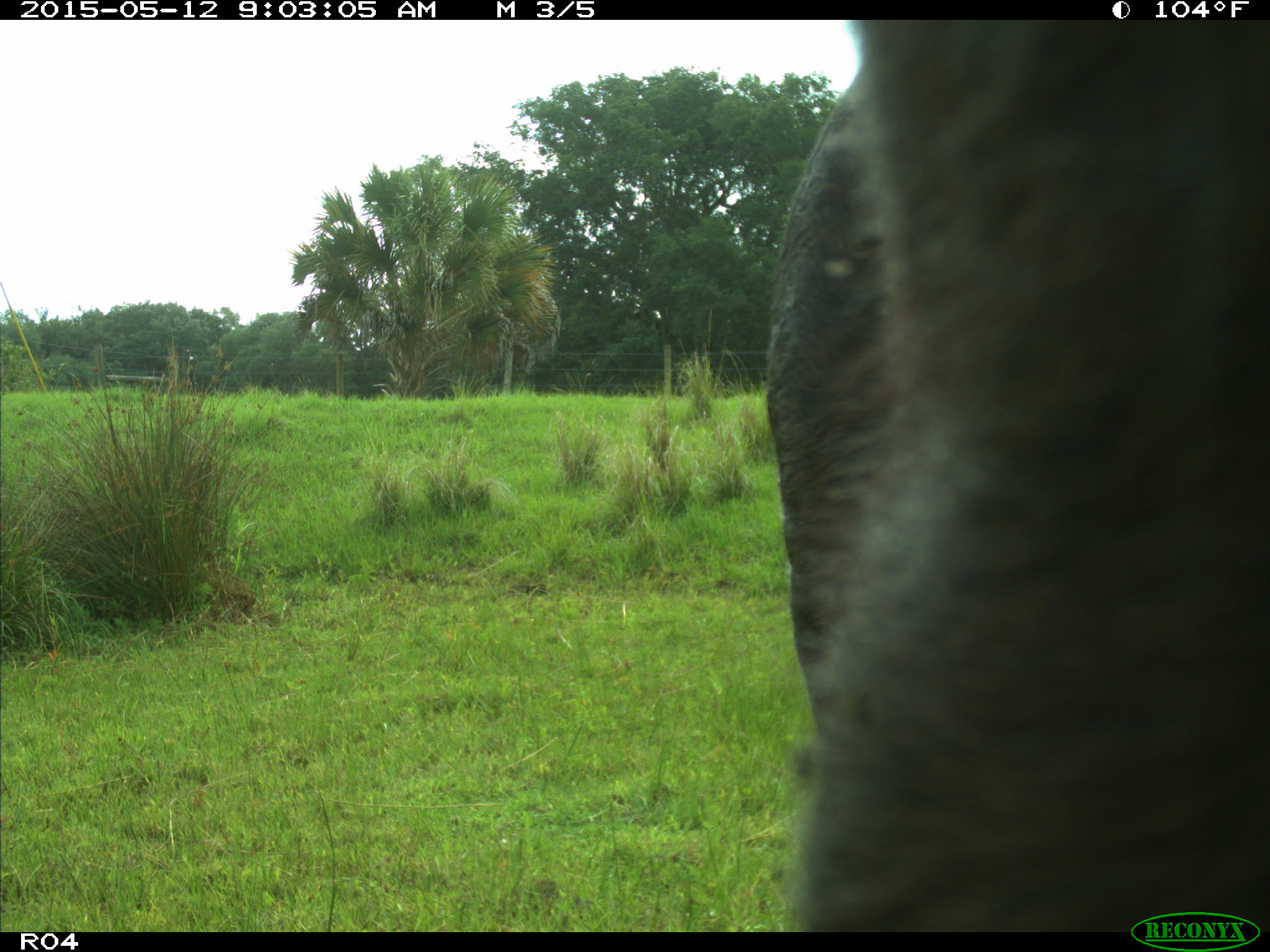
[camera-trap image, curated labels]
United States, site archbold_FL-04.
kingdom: Animalia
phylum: Chordata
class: Mammalia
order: Artiodactyla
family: Bovidae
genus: Bos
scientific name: Bos taurus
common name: domestic cow